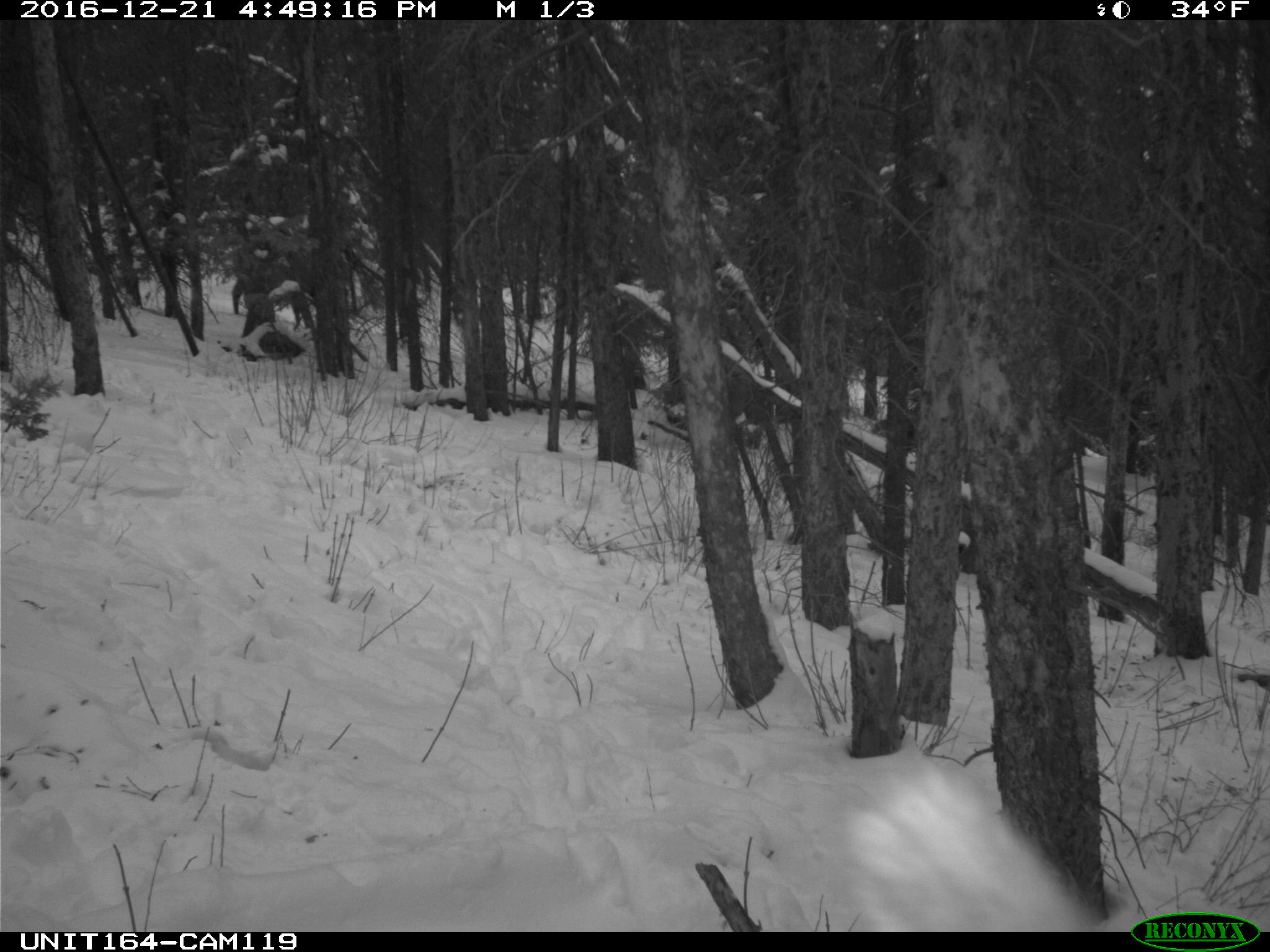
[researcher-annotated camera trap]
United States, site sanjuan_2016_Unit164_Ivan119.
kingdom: Animalia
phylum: Chordata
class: Mammalia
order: Artiodactyla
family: Cervidae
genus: Cervus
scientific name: Cervus elaphus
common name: red deer